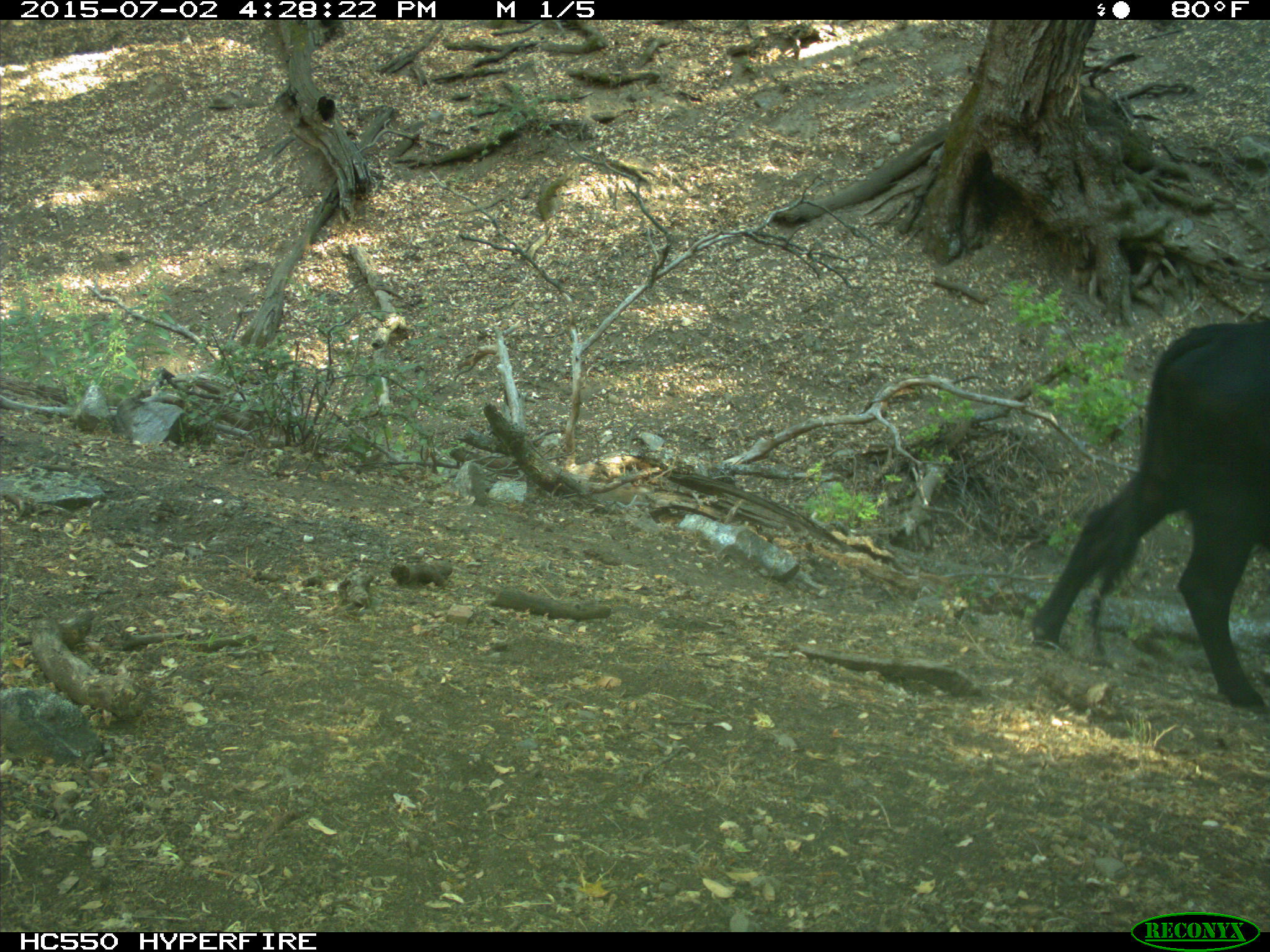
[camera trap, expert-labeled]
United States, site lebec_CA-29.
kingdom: Animalia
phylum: Chordata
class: Mammalia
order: Artiodactyla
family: Bovidae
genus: Bos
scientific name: Bos taurus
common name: domestic cow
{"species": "Bos taurus (domestic cow)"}